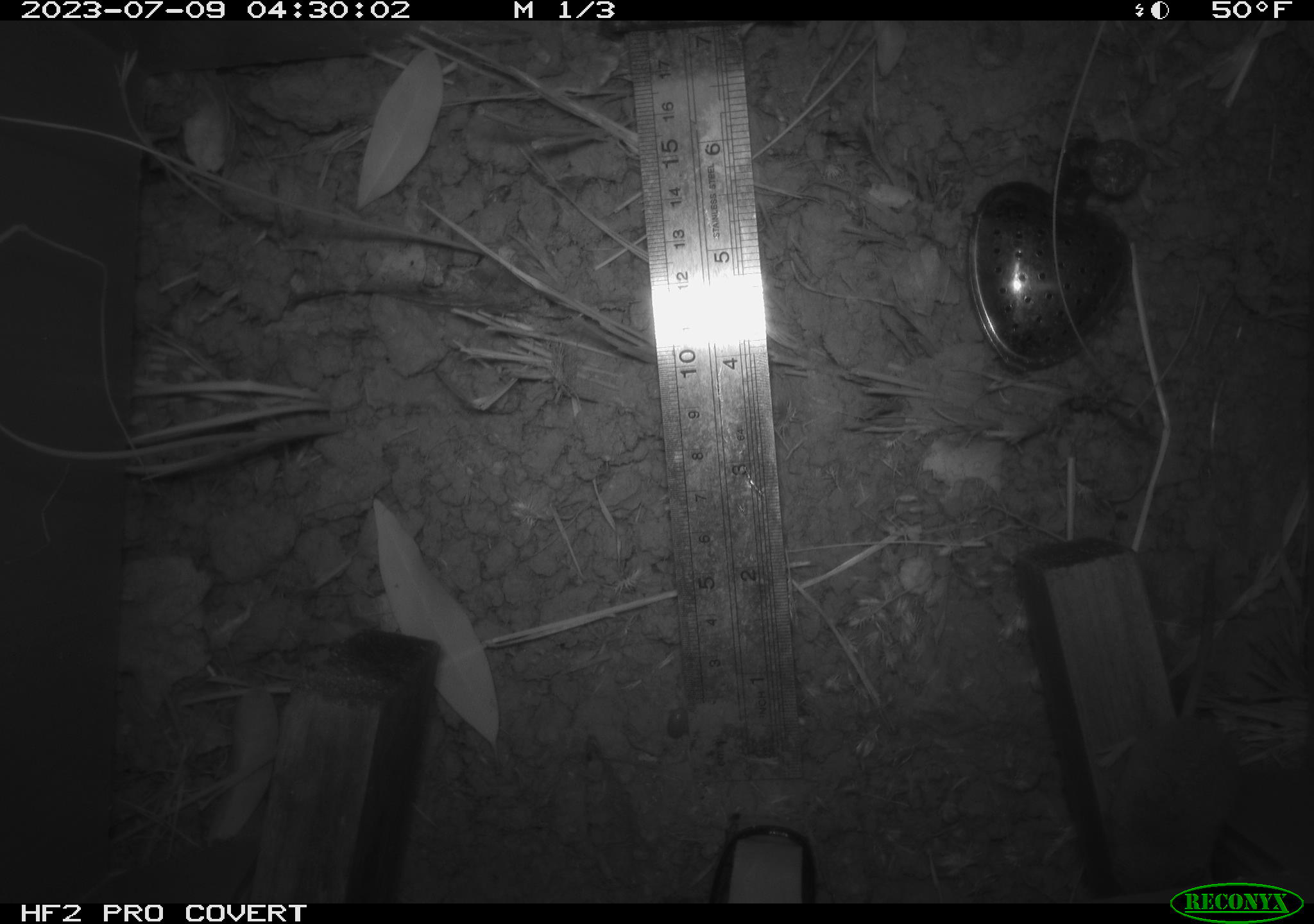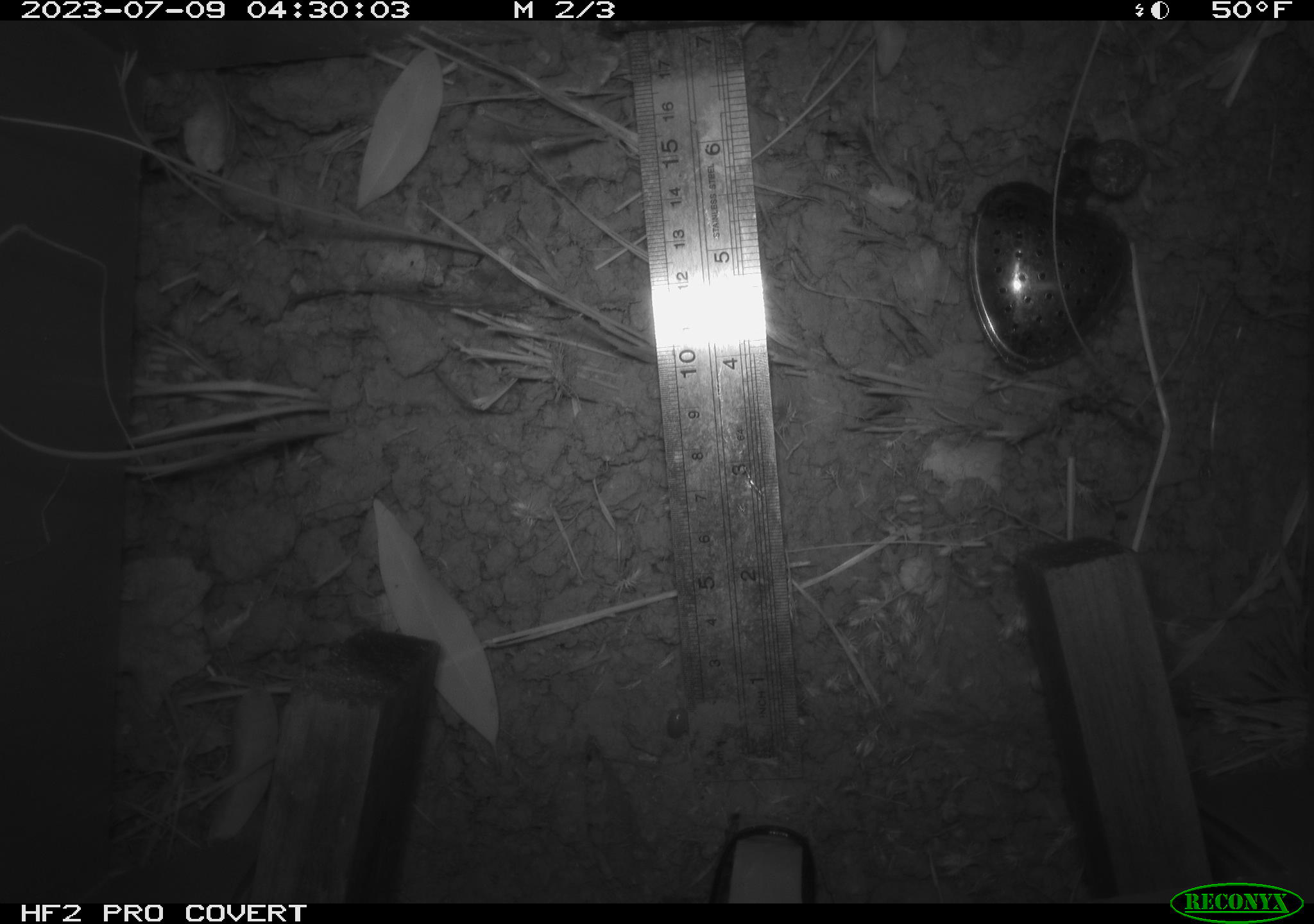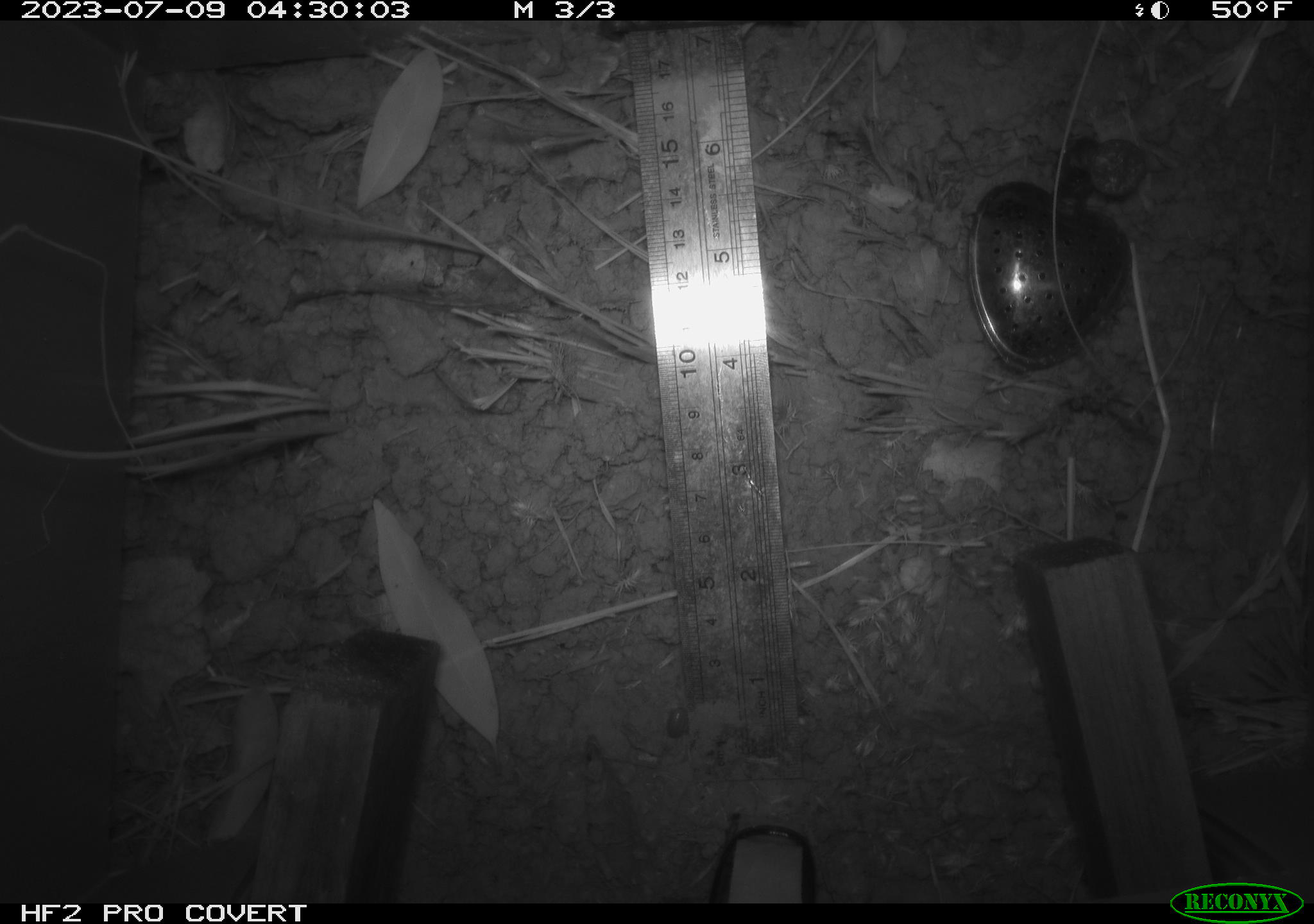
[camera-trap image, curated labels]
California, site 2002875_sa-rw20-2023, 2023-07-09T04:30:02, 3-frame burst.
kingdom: Animalia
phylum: Chordata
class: Mammalia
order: Rodentia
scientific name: Rodentia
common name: rodent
Rodent (Rodentia).